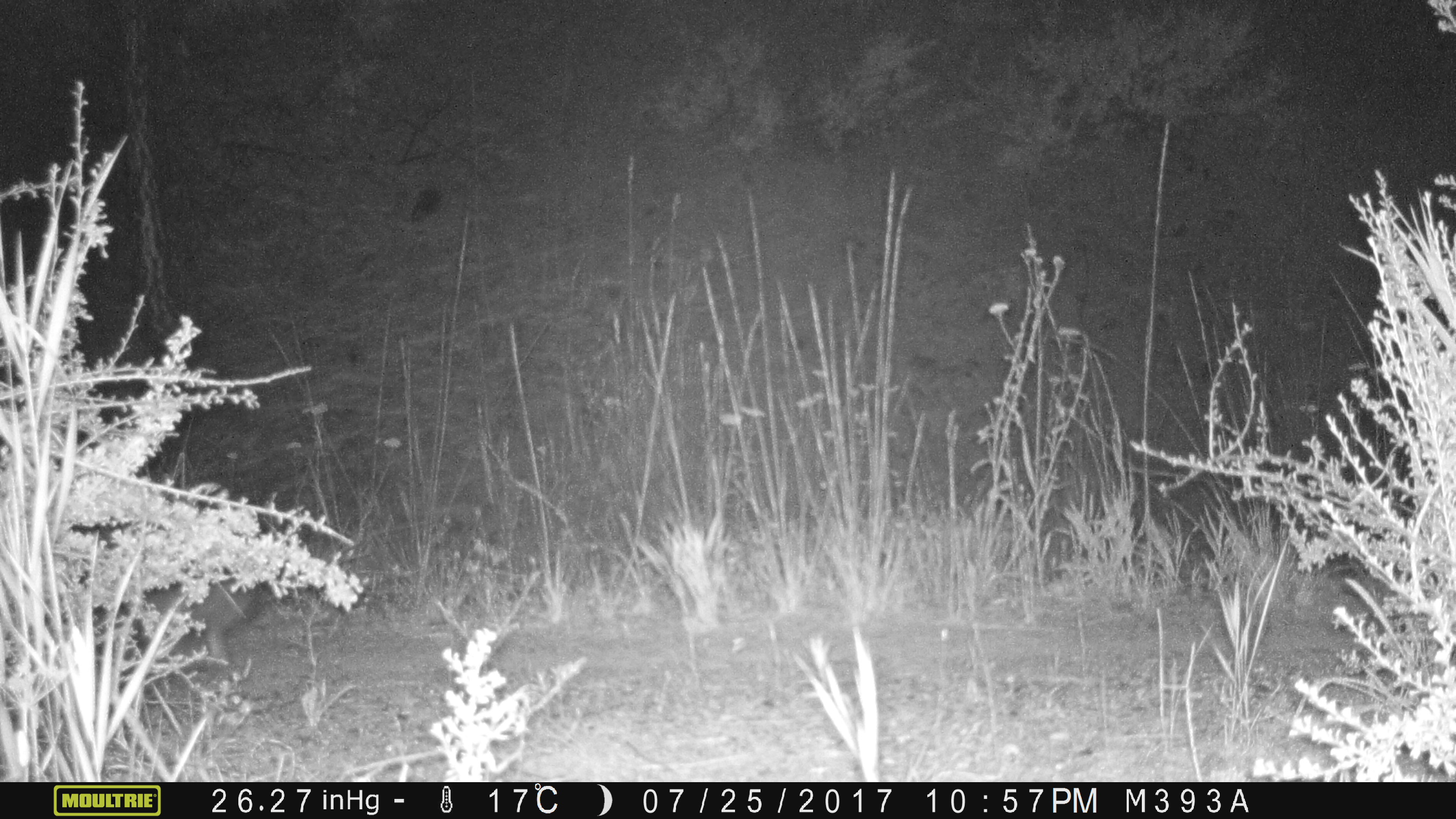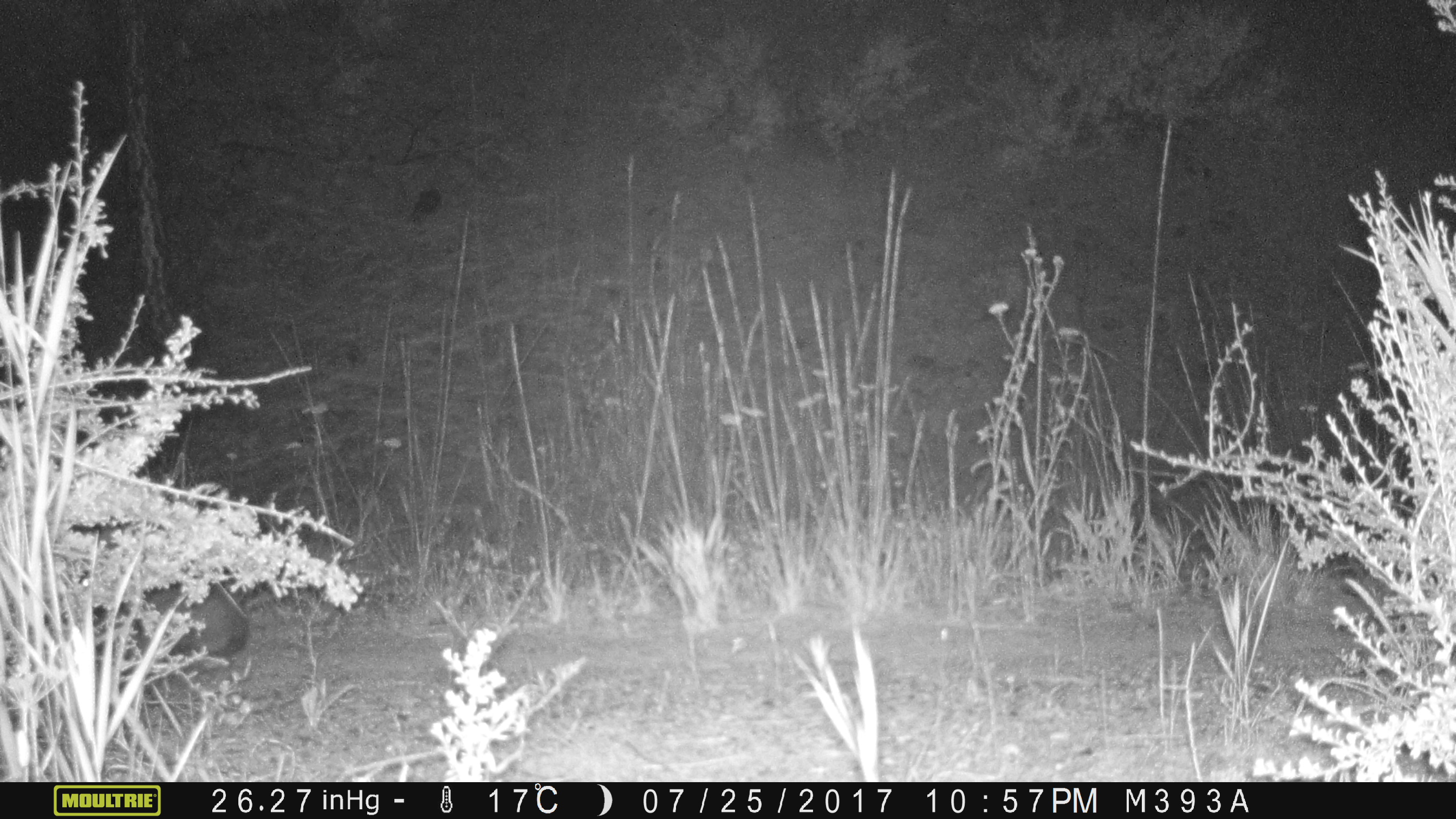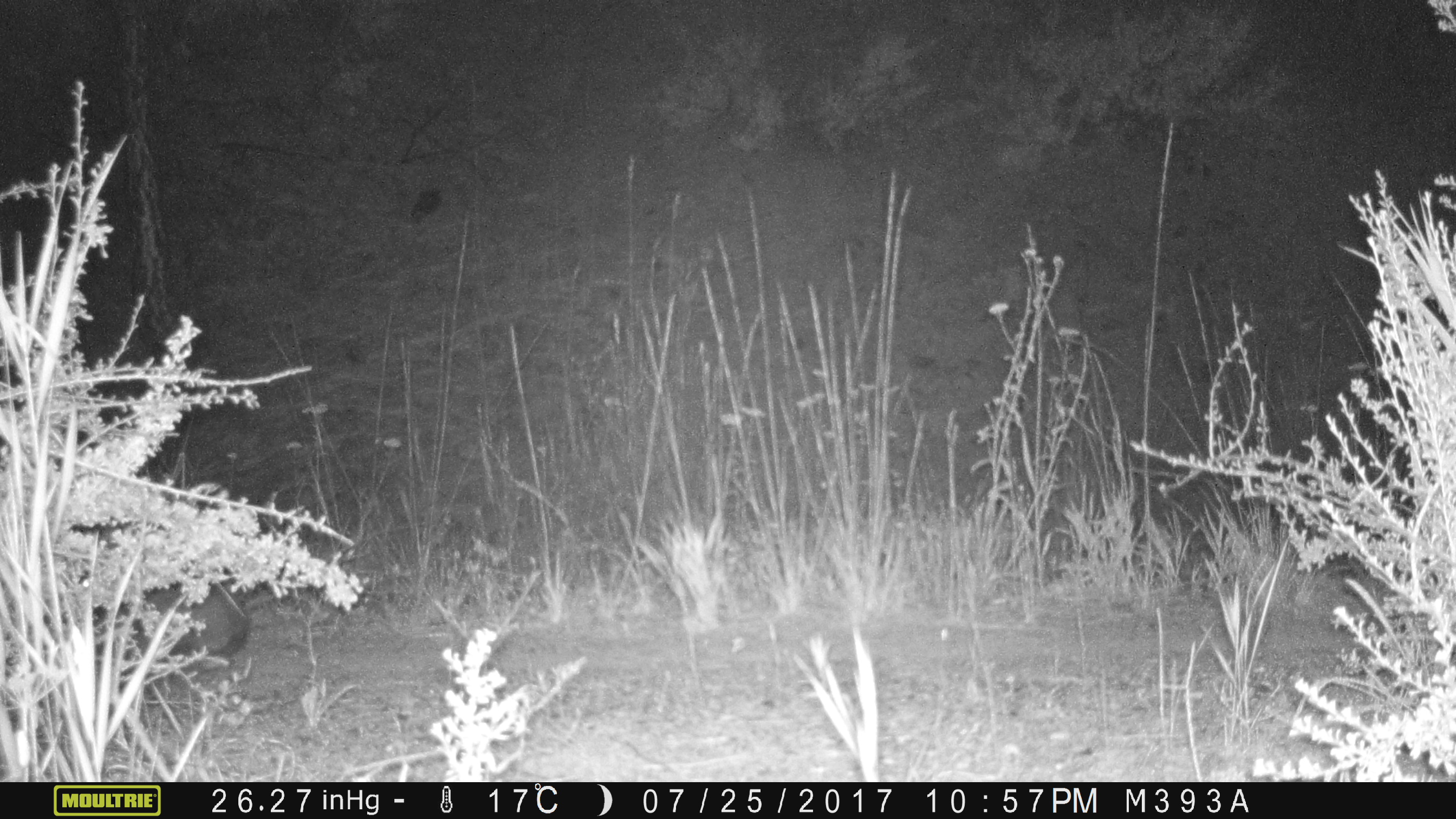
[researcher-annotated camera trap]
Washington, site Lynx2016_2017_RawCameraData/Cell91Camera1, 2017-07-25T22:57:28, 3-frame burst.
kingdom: Animalia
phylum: Chordata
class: Mammalia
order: Lagomorpha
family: Leporidae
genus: Lepus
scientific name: Lepus americanus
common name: snowshoe hare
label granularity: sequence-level